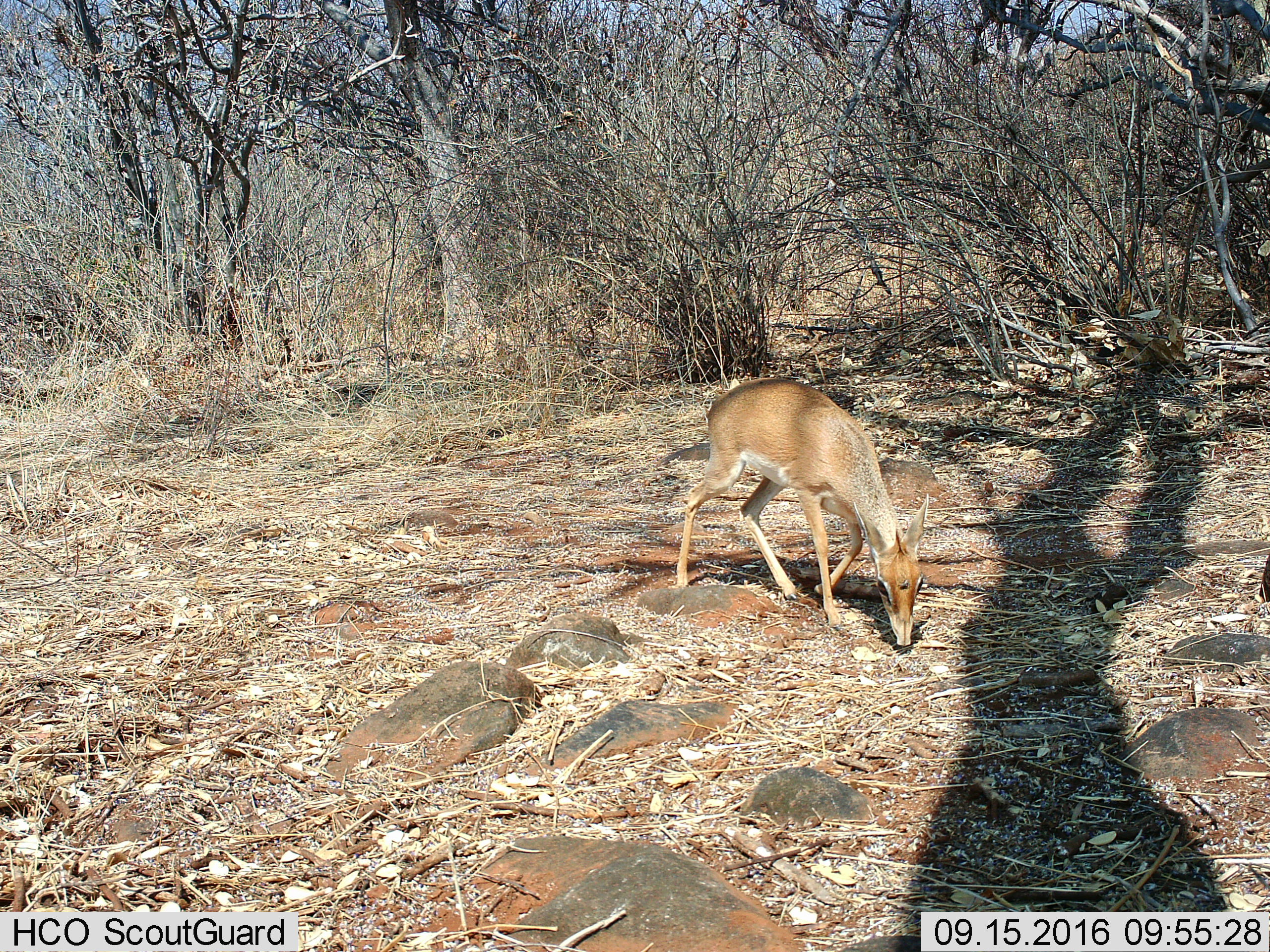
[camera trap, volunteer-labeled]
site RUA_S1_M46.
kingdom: Animalia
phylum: Chordata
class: Mammalia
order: Artiodactyla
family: Bovidae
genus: Madoqua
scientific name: Madoqua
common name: dik-dik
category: dikdik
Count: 1.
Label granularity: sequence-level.